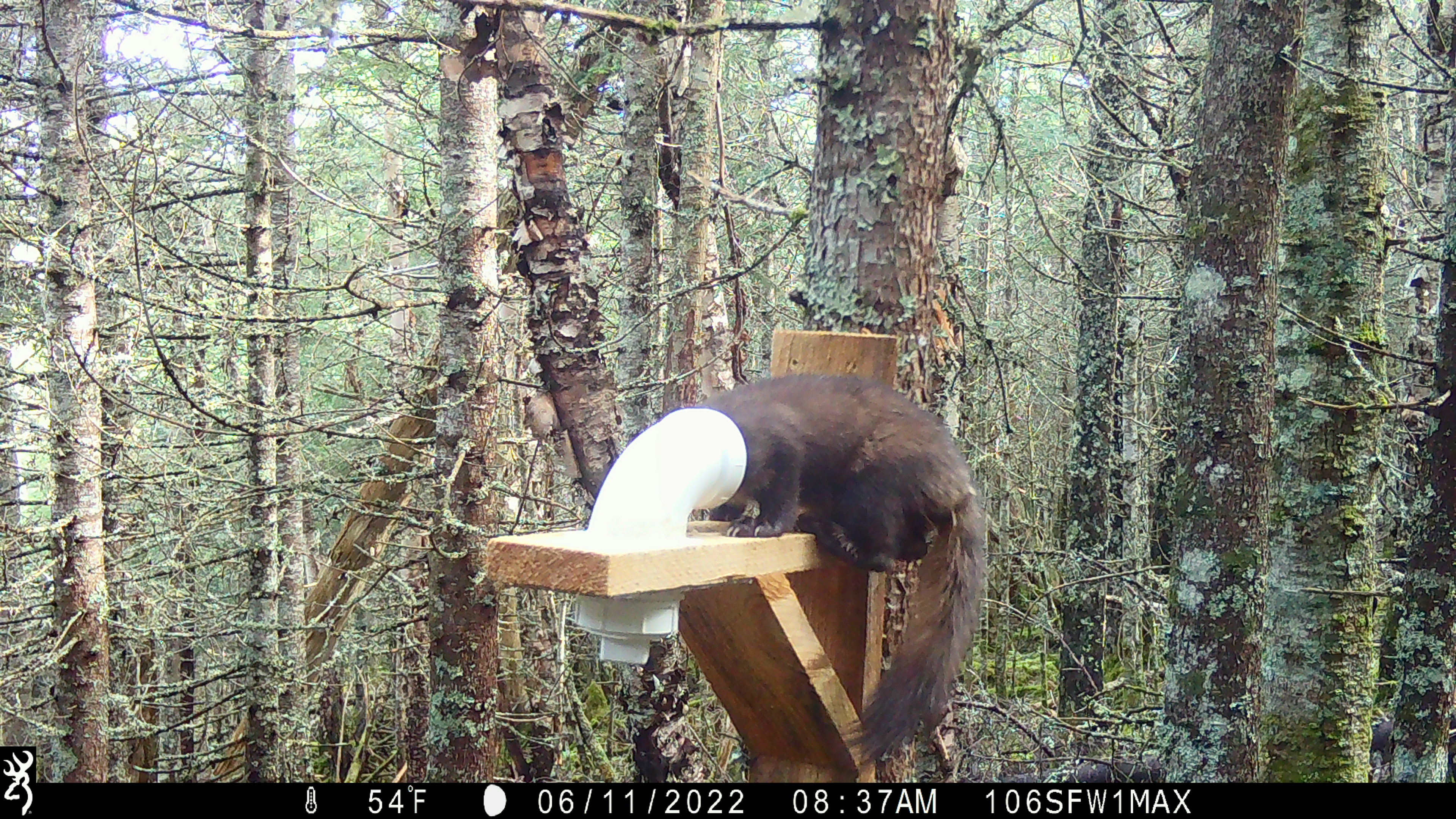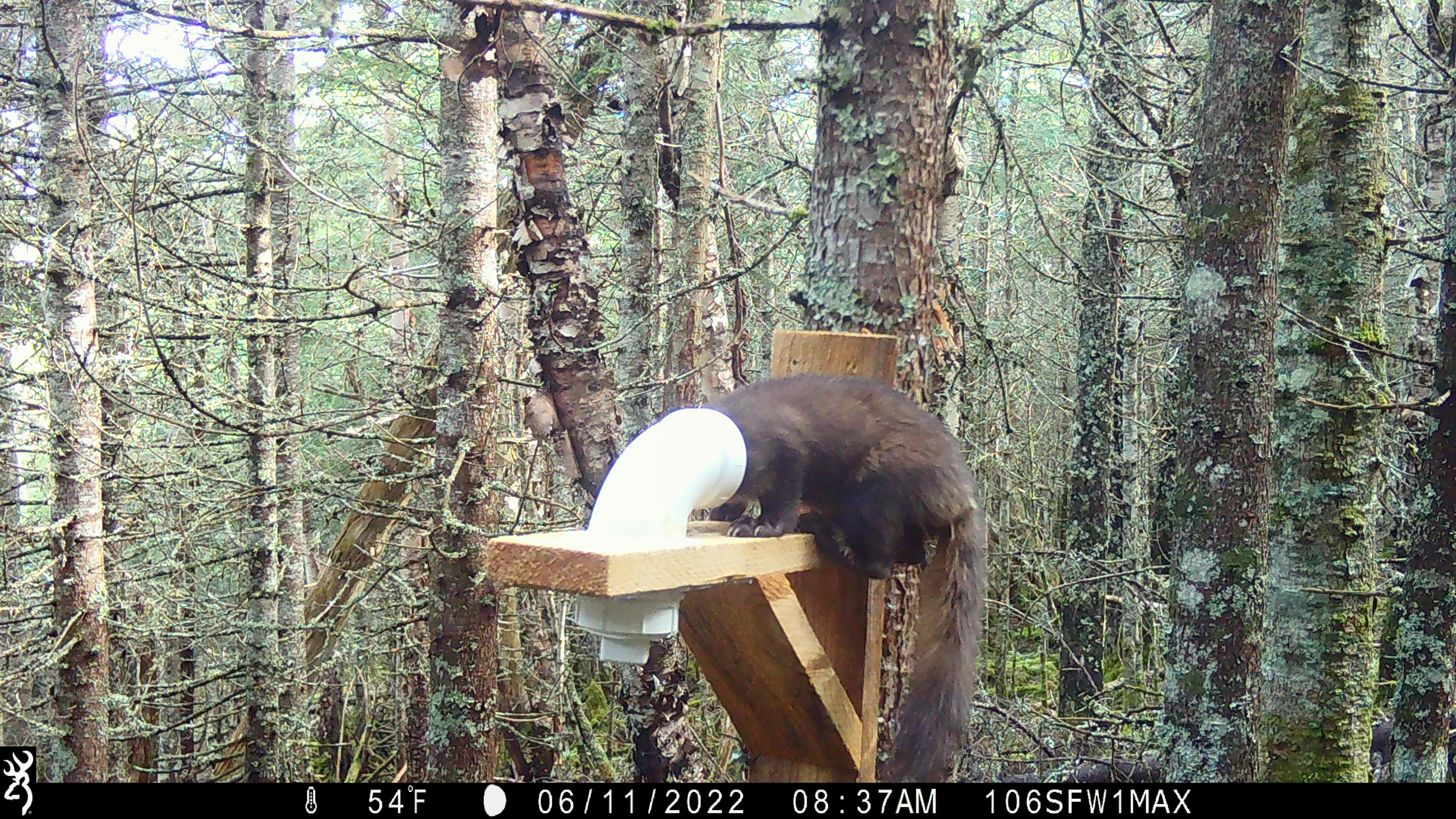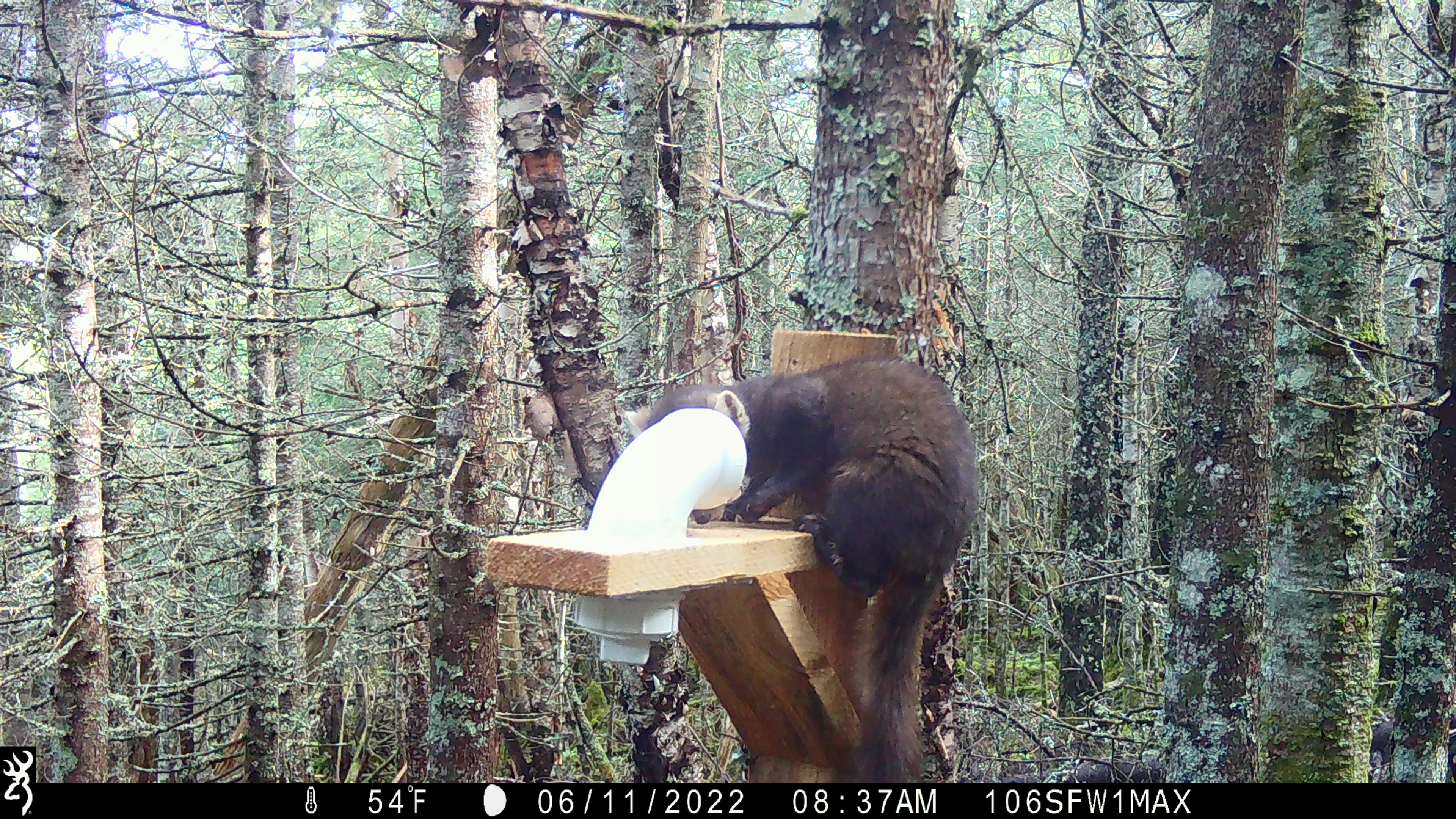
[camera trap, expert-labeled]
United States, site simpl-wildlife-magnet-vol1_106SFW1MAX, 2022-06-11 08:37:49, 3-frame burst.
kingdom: Animalia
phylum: Chordata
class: Mammalia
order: Carnivora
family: Mustelidae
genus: Martes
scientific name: Martes americana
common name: american marten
American marten (Martes americana).